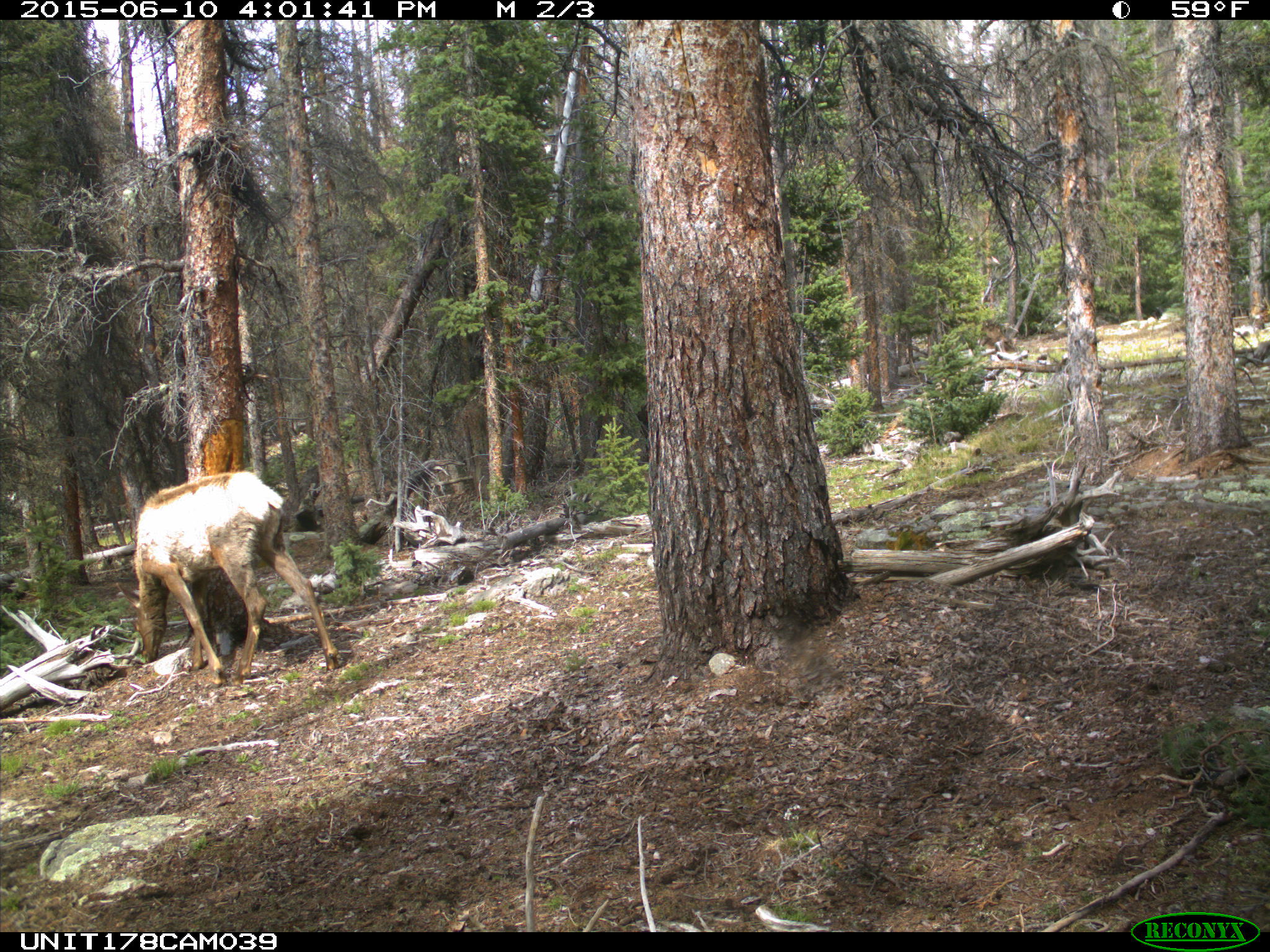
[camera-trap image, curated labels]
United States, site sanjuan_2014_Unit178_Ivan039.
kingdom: Animalia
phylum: Chordata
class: Mammalia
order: Artiodactyla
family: Cervidae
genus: Cervus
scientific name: Cervus elaphus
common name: red deer